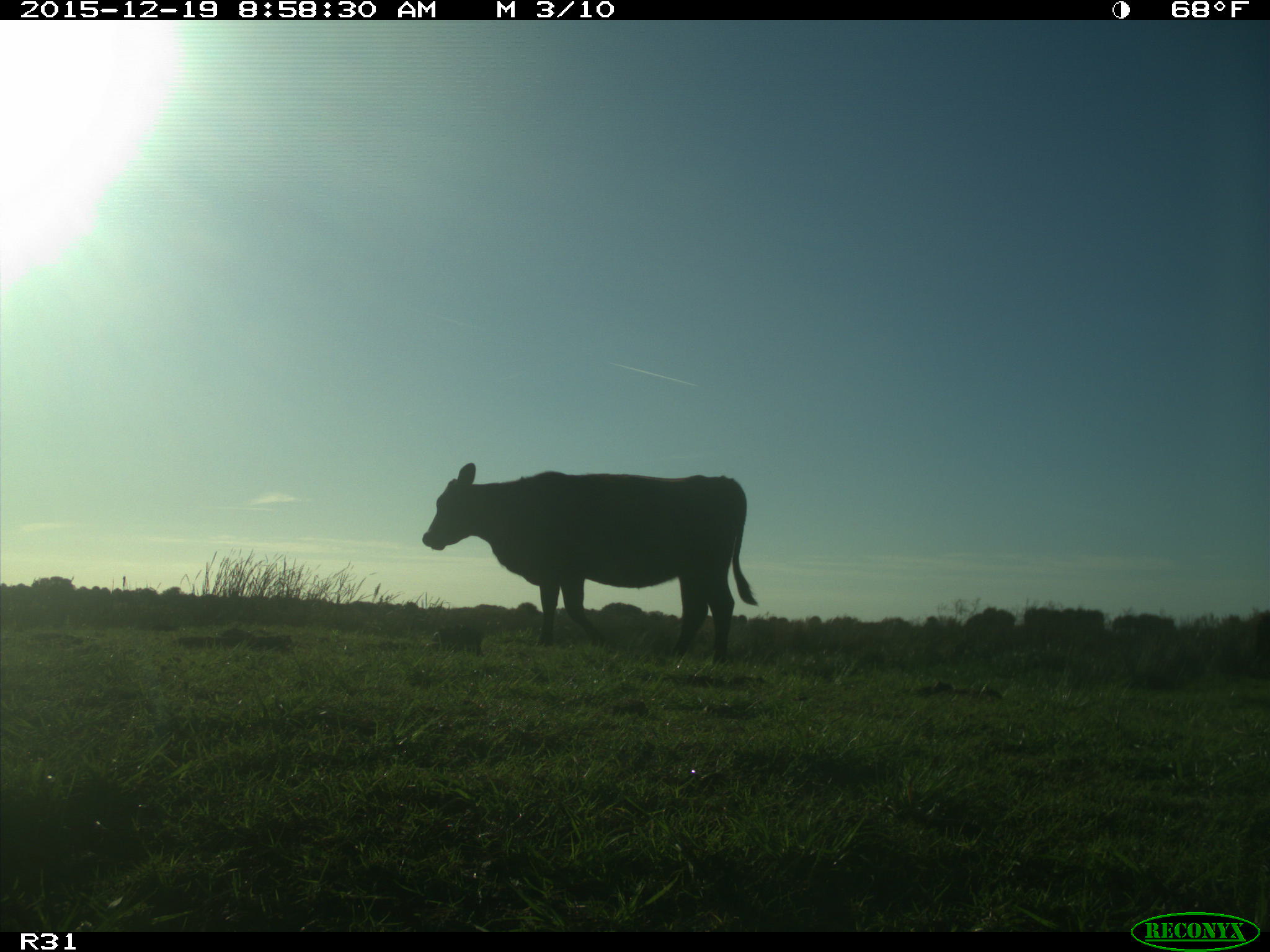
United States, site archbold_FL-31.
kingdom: Animalia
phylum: Chordata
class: Mammalia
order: Artiodactyla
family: Bovidae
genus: Bos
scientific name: Bos taurus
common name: domestic cow